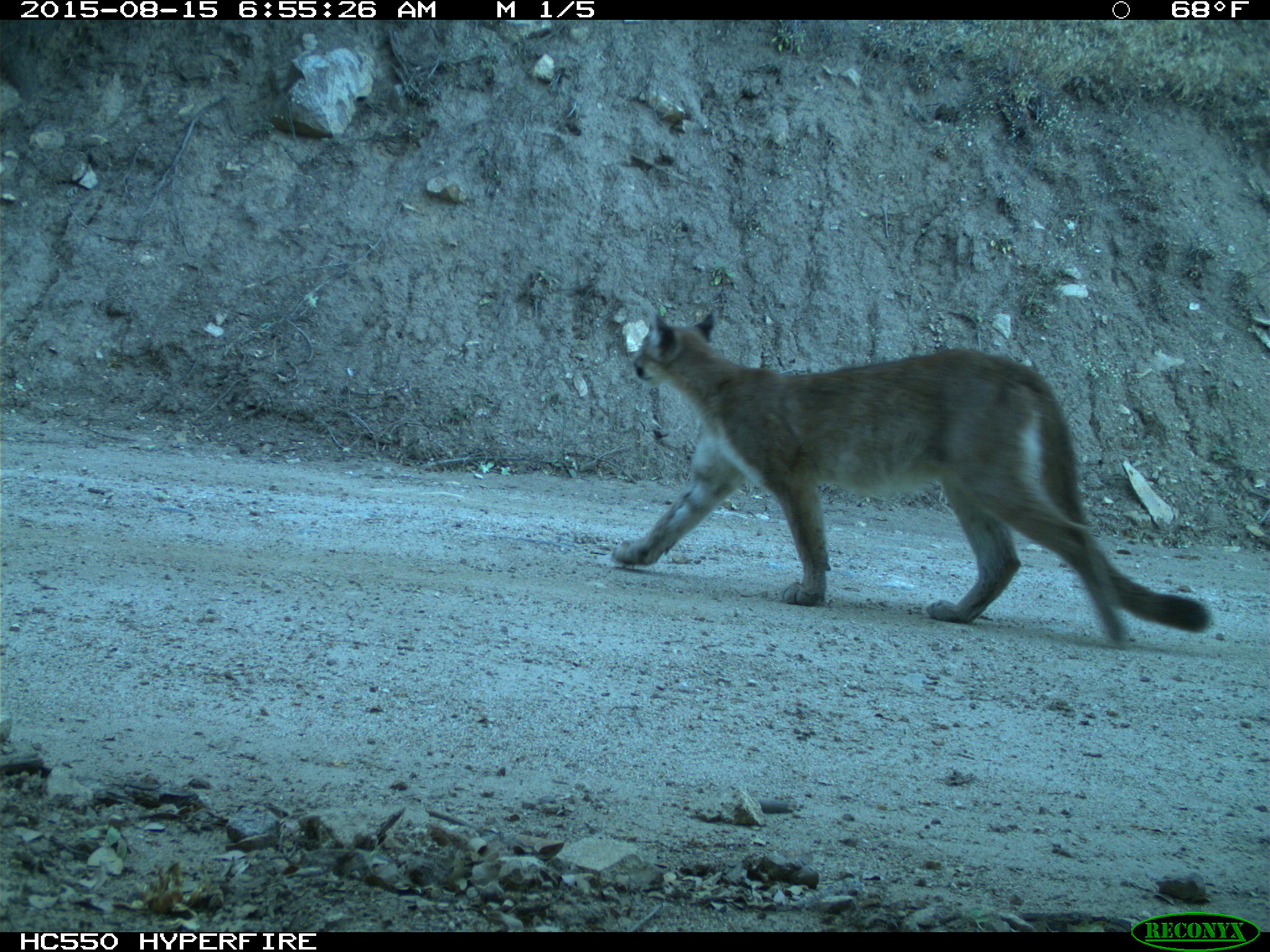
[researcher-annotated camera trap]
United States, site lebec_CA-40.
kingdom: Animalia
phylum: Chordata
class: Mammalia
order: Carnivora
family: Felidae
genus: Puma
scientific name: Puma concolor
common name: mountain lion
Puma concolor (mountain lion).